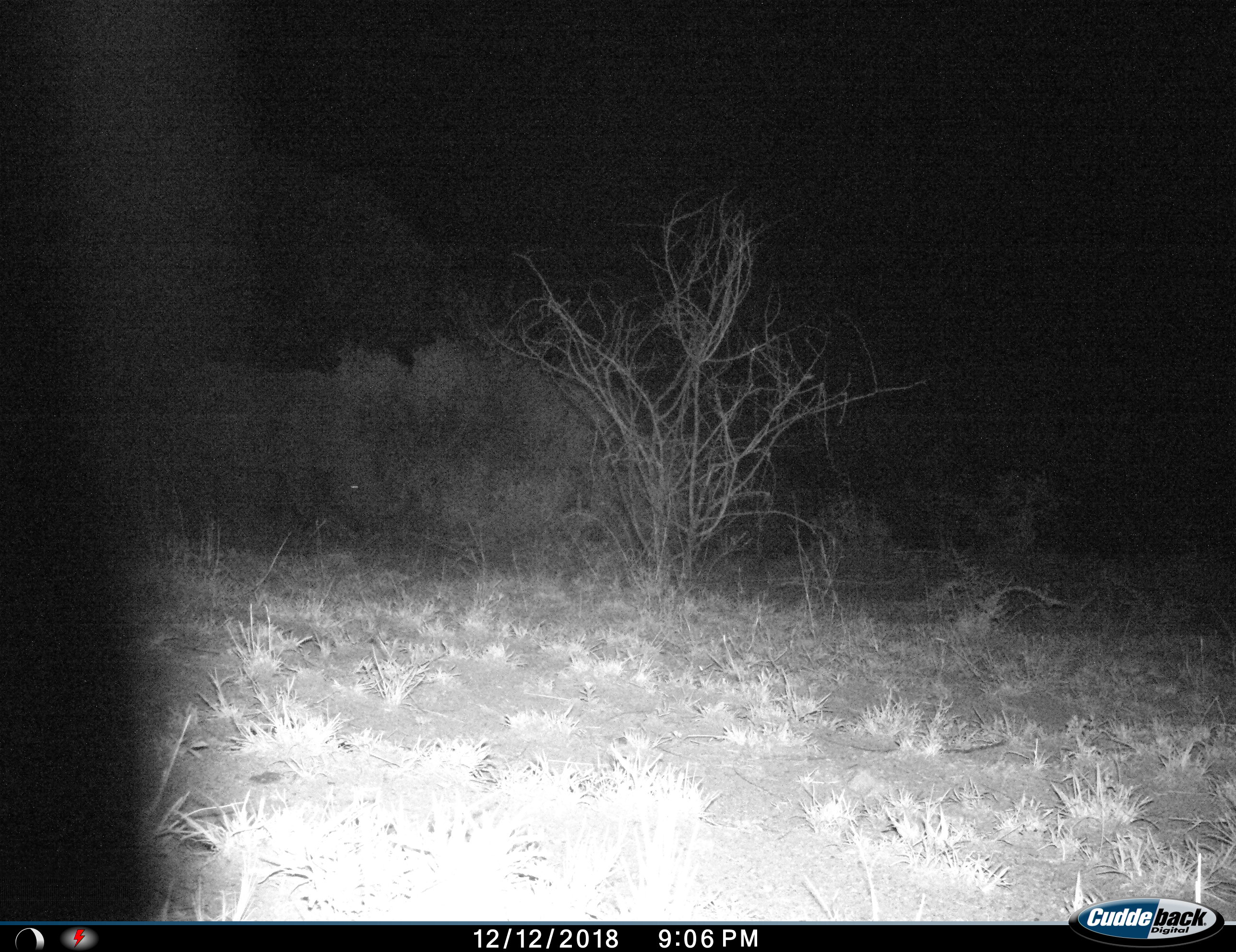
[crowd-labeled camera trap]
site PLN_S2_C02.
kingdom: Animalia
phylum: Chordata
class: Mammalia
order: Perissodactyla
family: Rhinocerotidae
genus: Ceratotherium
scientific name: Ceratotherium simum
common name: white rhinoceros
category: rhinoceroswhite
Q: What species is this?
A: Rhinoceroswhite (white rhinoceros) (Ceratotherium simum).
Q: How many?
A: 1.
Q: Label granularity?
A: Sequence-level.